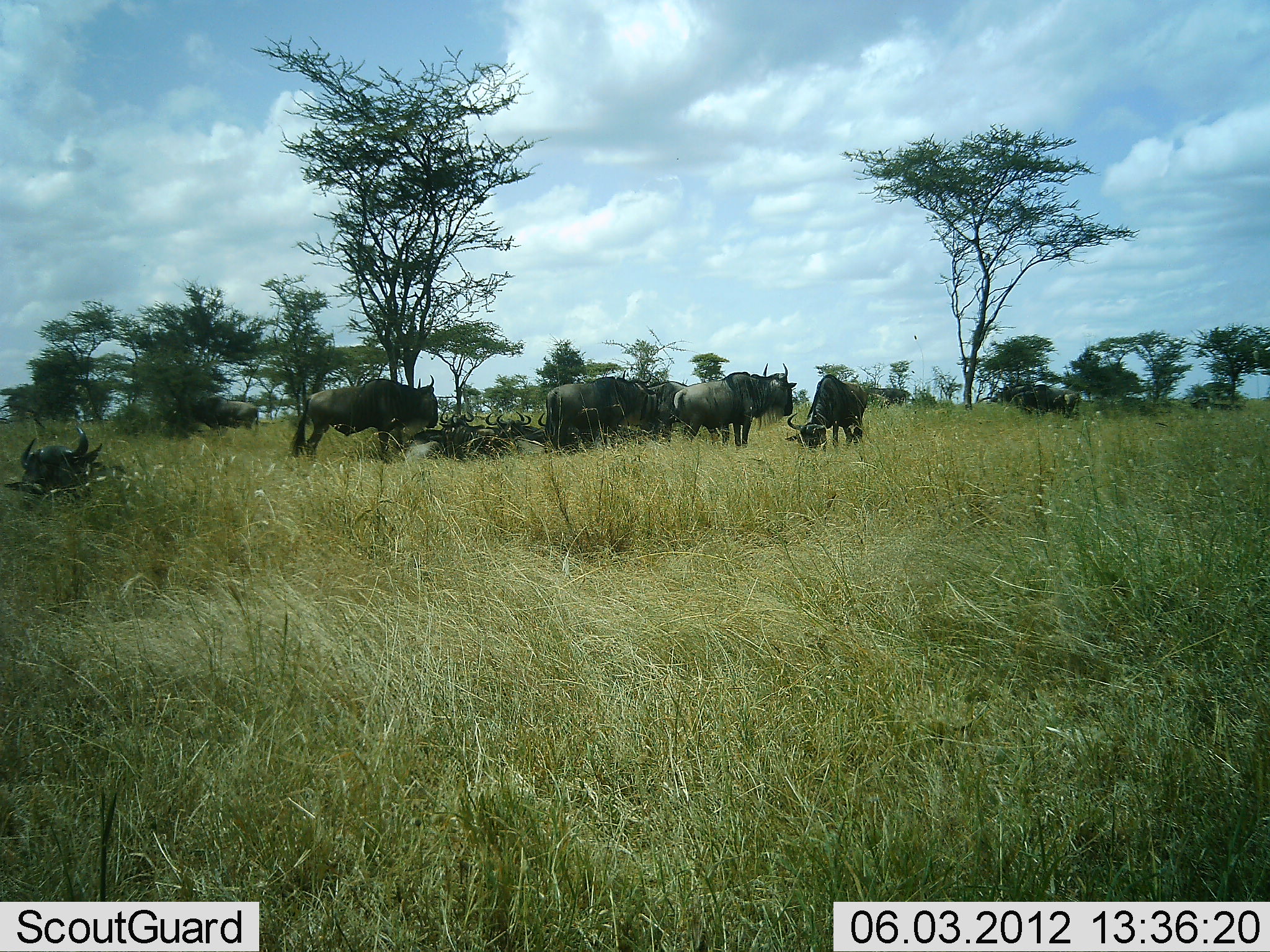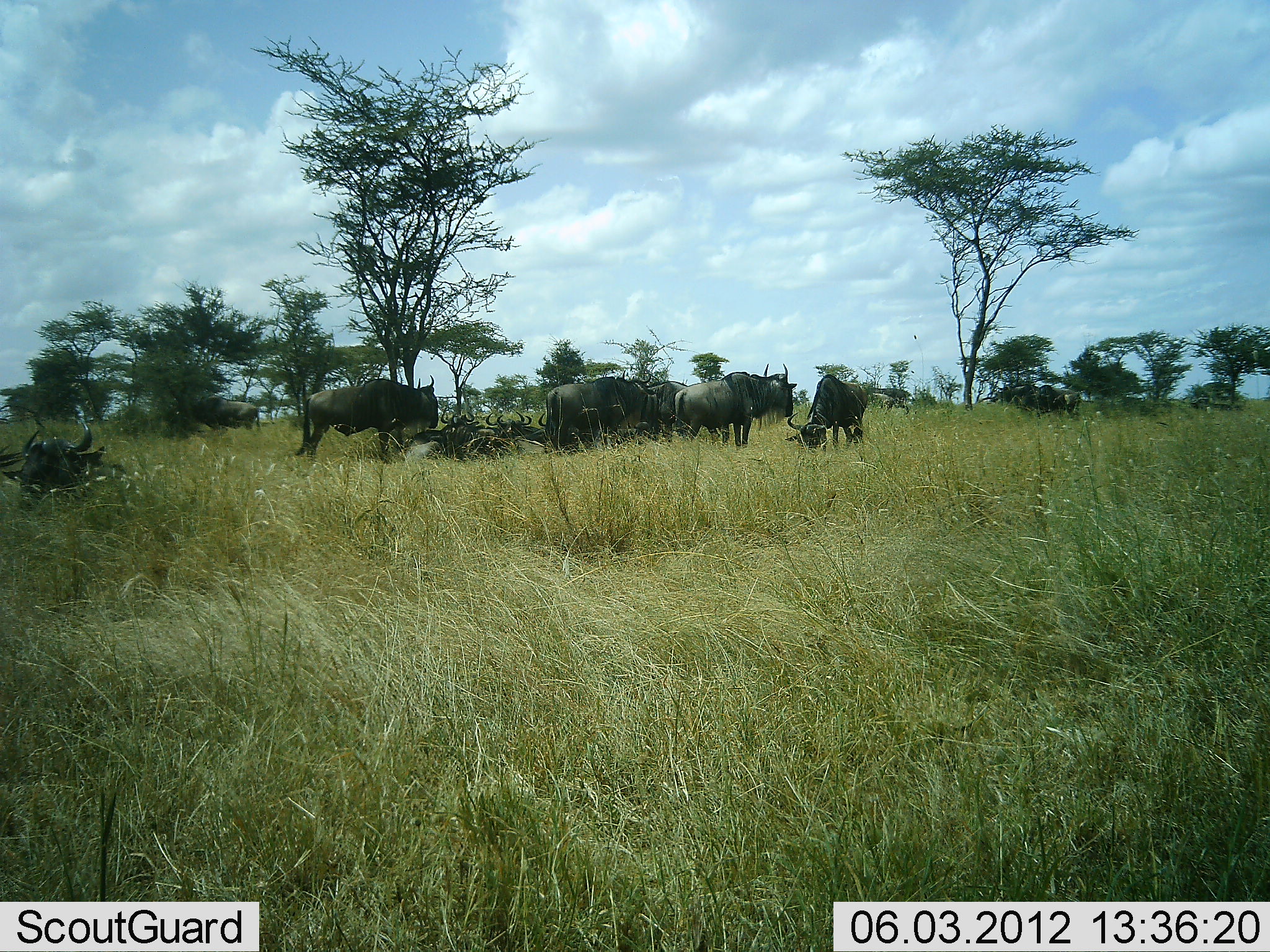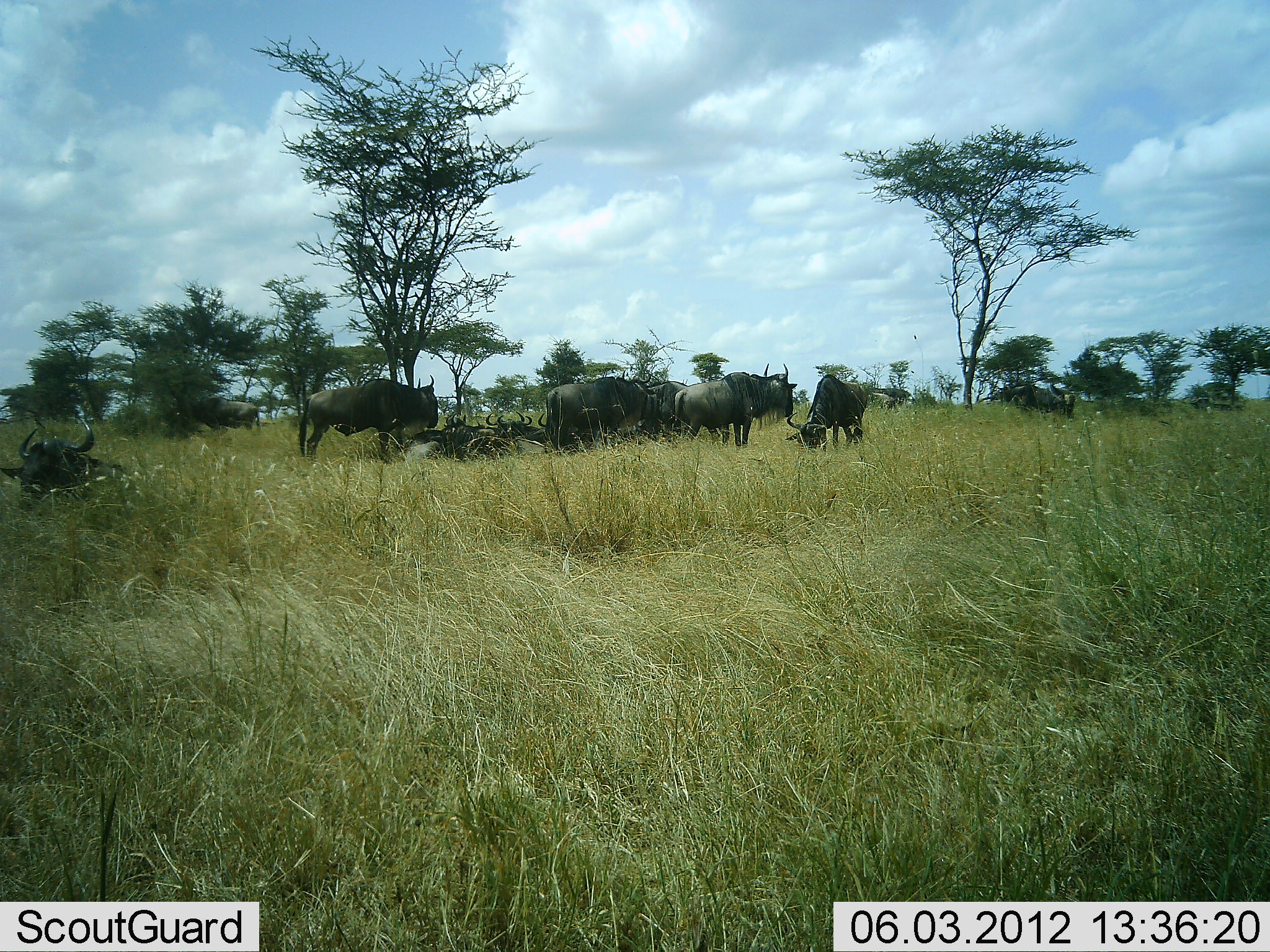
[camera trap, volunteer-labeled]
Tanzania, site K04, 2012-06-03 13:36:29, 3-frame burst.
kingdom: Animalia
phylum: Chordata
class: Mammalia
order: Artiodactyla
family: Bovidae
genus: Connochaetes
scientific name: Connochaetes taurinus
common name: blue wildebeest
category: wildebeest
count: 11-50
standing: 60%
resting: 80%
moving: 10%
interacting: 0%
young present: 0%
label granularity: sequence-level